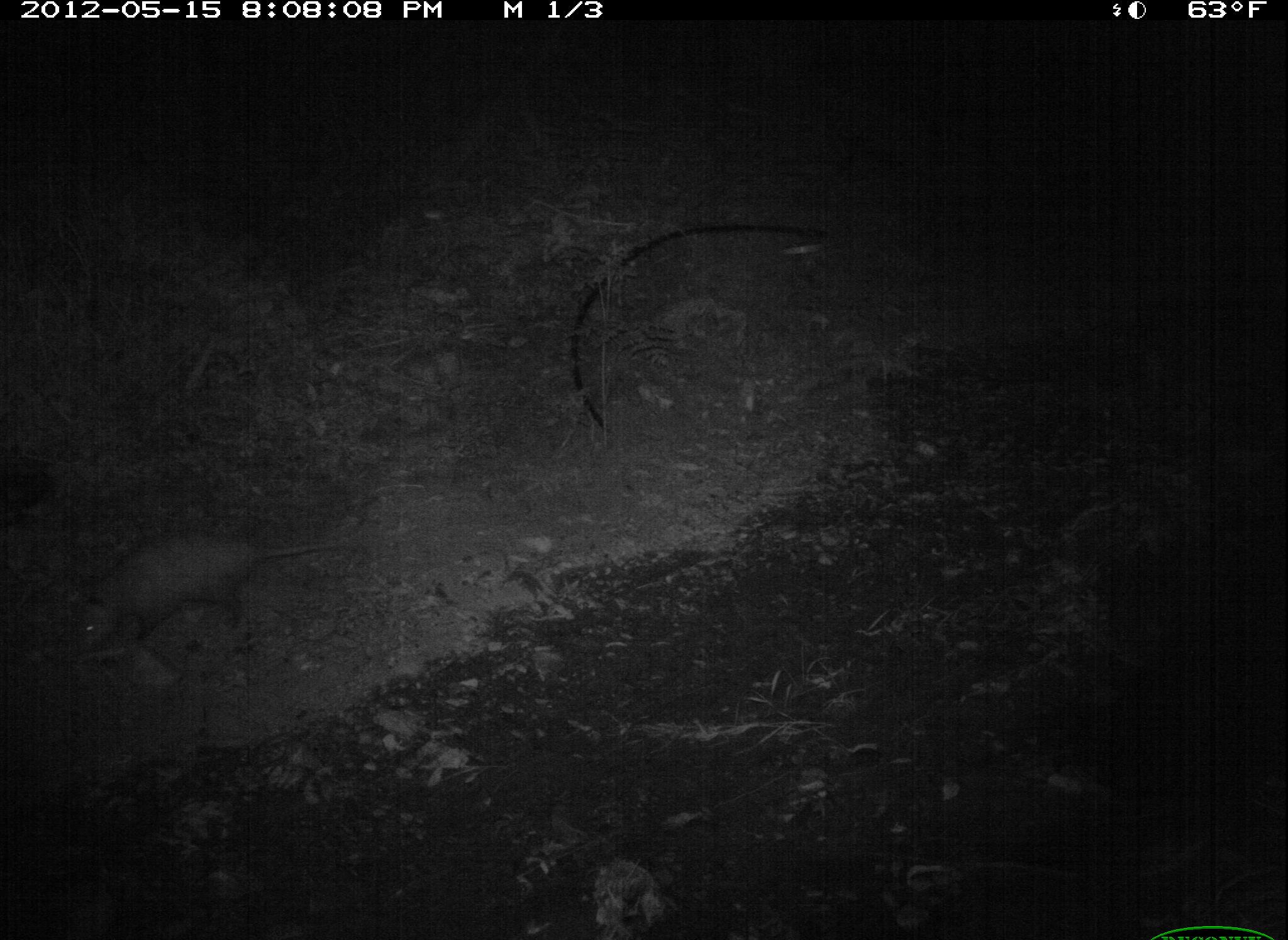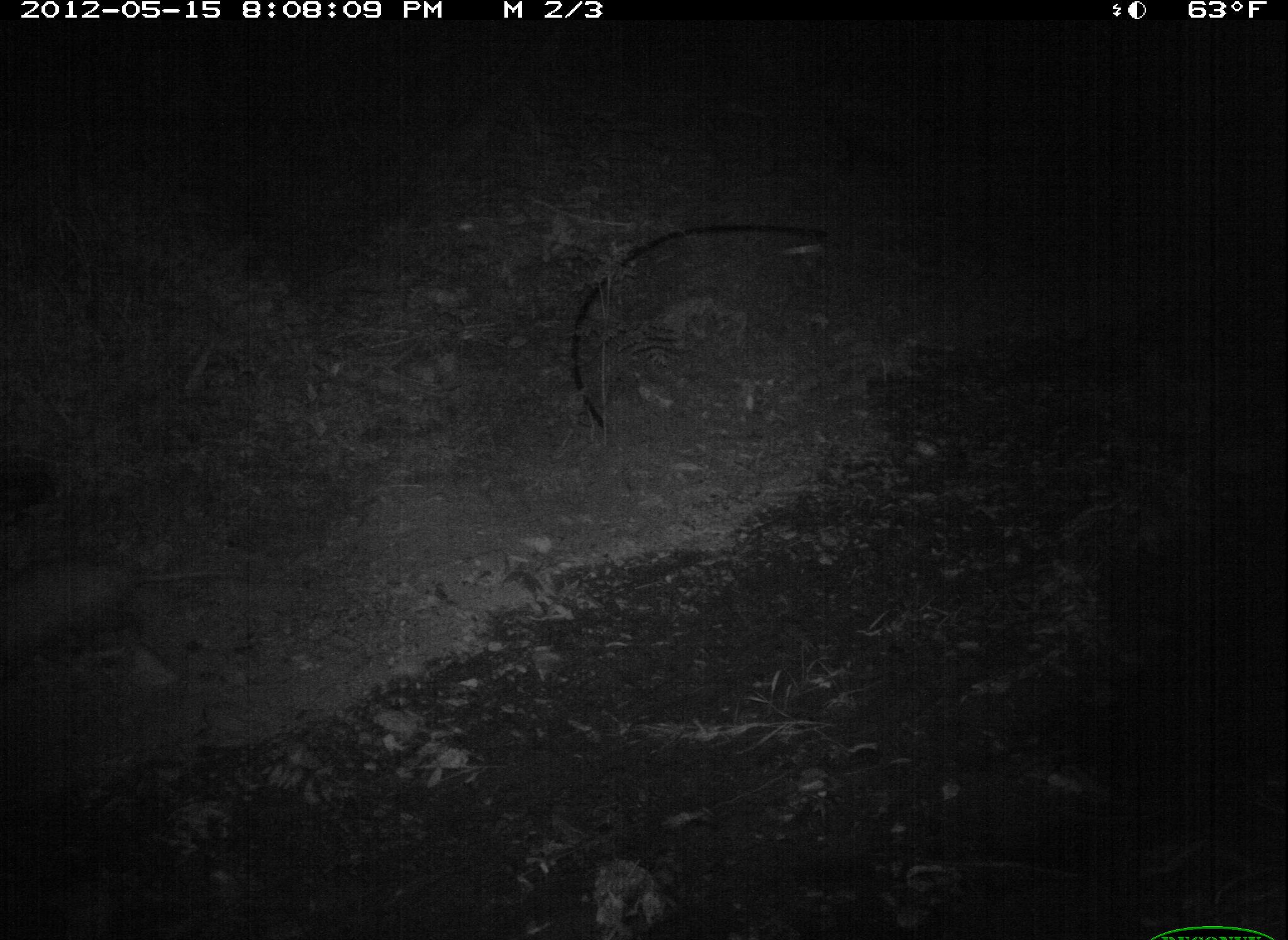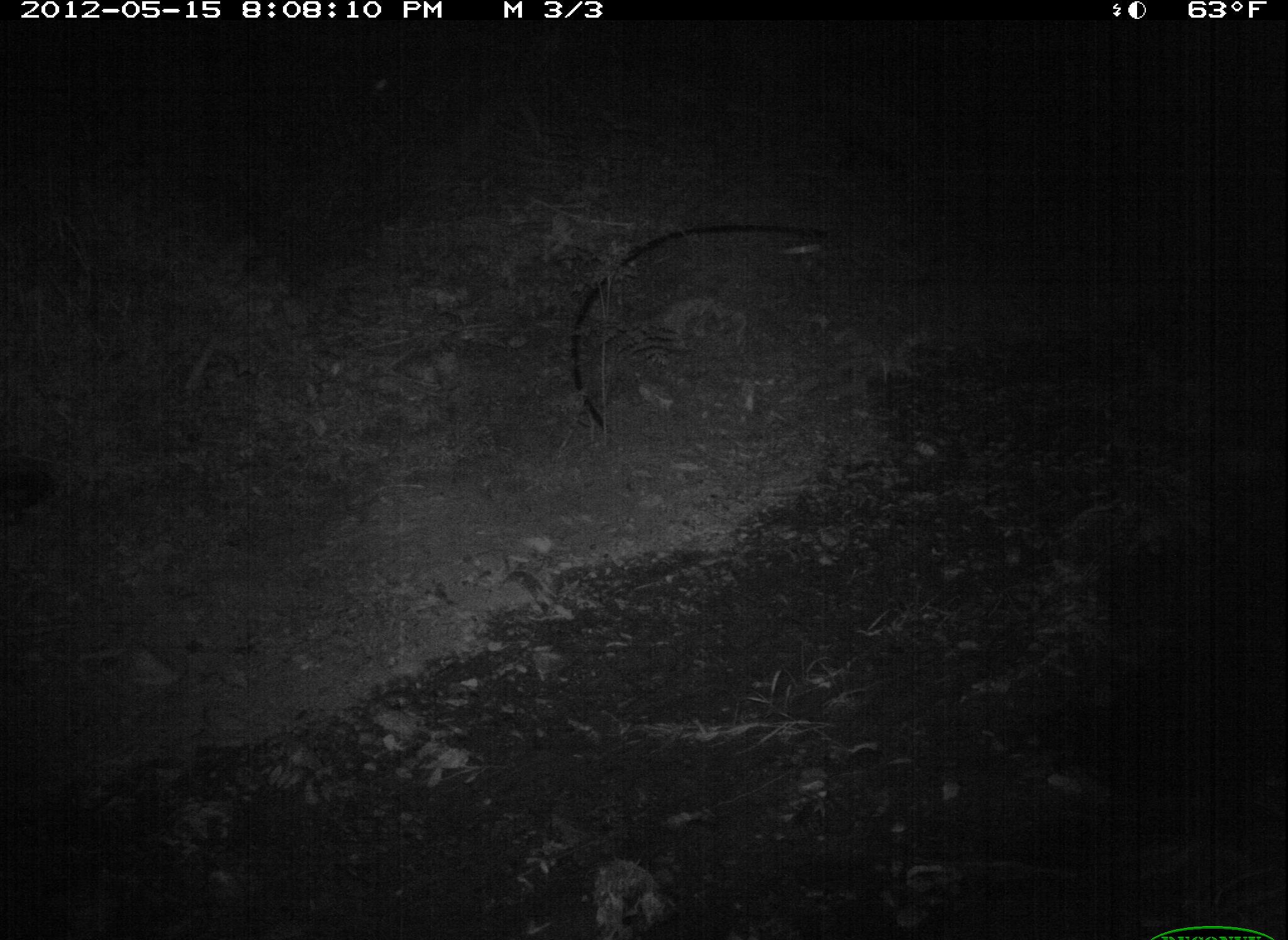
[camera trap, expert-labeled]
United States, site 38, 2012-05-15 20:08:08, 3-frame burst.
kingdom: Animalia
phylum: Chordata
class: Mammalia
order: Didelphimorphia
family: Didelphidae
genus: Didelphis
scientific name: Didelphis virginiana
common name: virginia opossum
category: opossum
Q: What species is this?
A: Opossum (virginia opossum) (Didelphis virginiana).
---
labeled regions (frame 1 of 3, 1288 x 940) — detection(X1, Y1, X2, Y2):
opossum: detection(47, 512, 394, 664)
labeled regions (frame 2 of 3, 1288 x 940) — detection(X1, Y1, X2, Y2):
opossum: detection(0, 543, 258, 694)